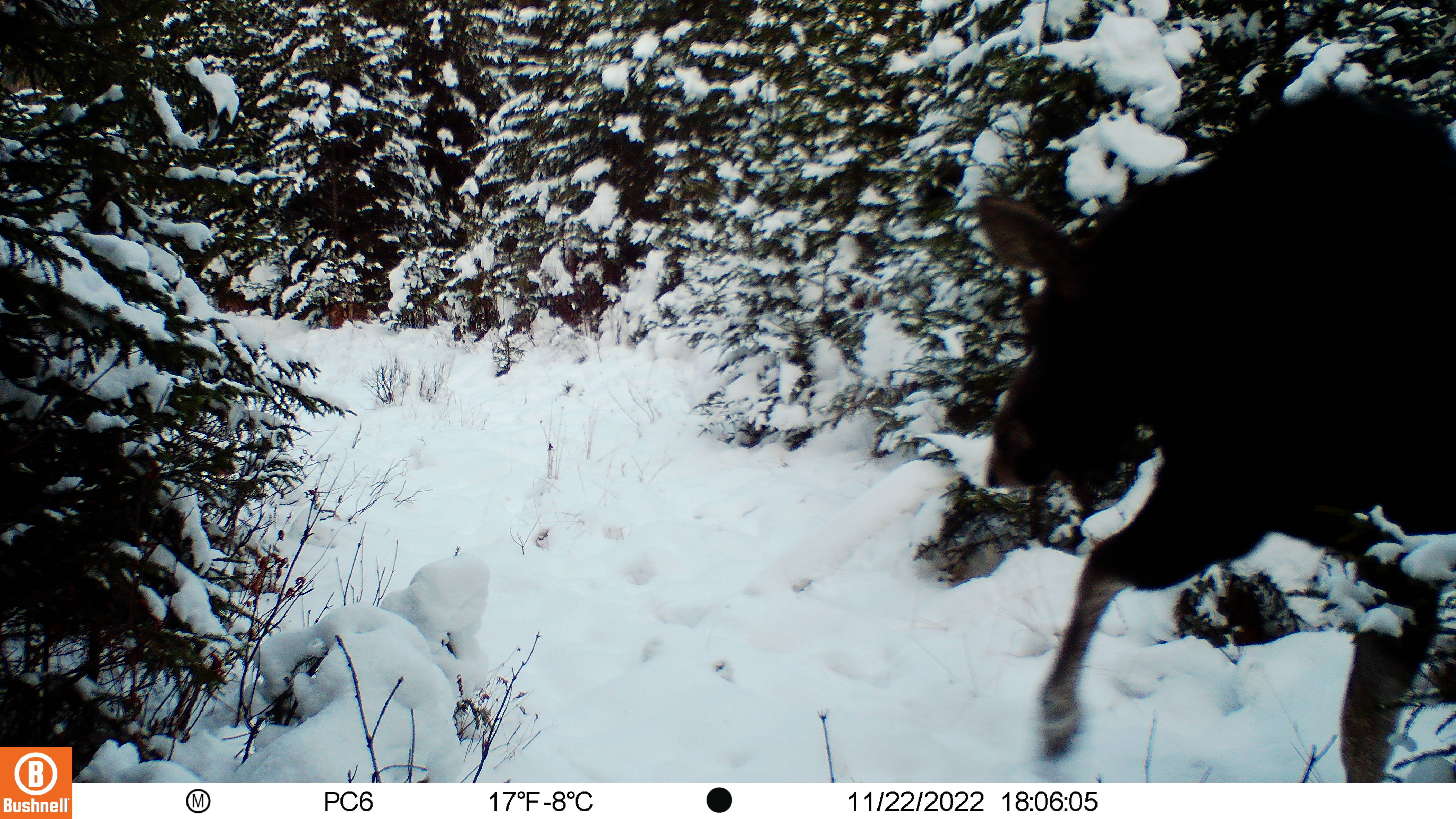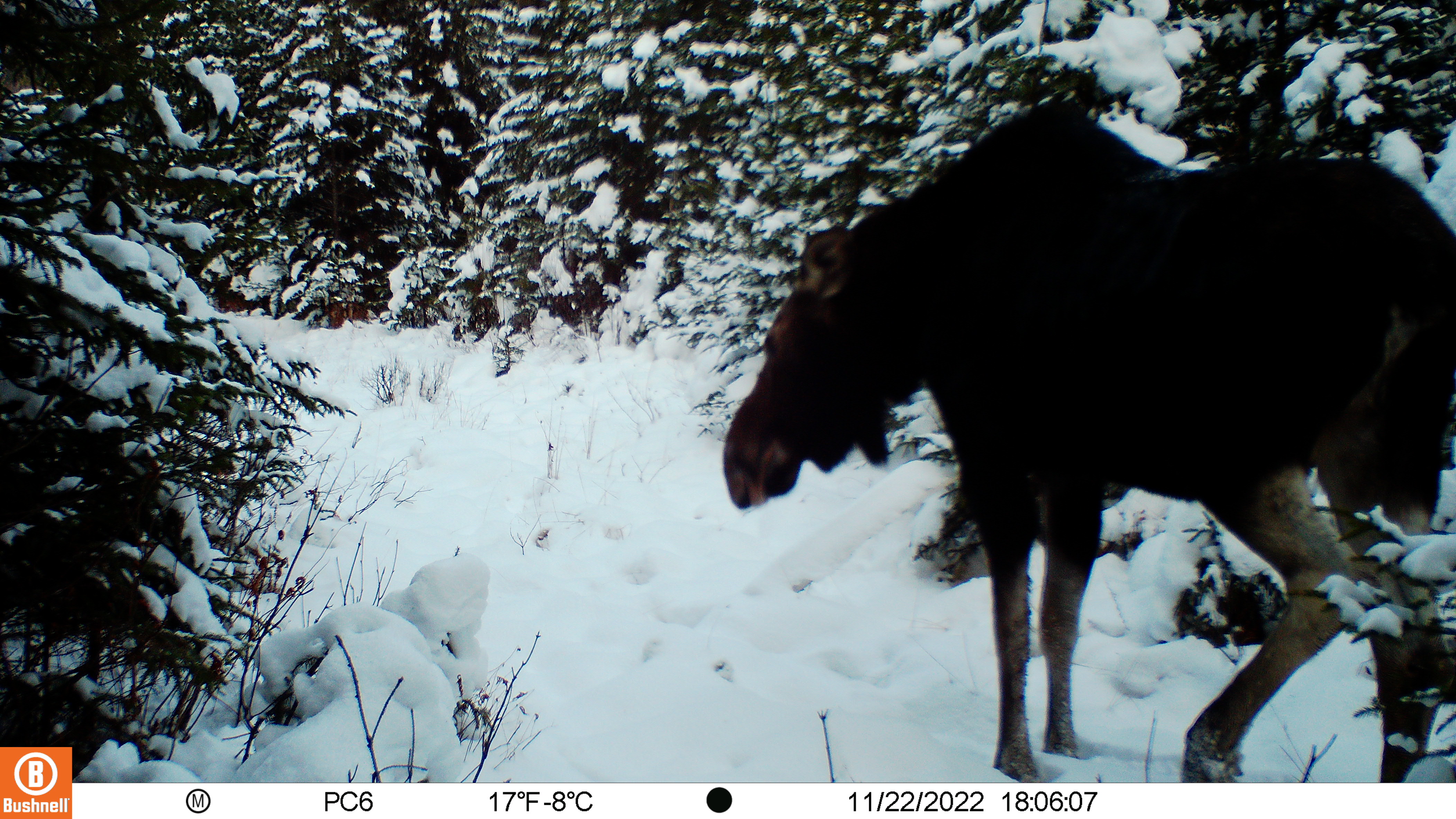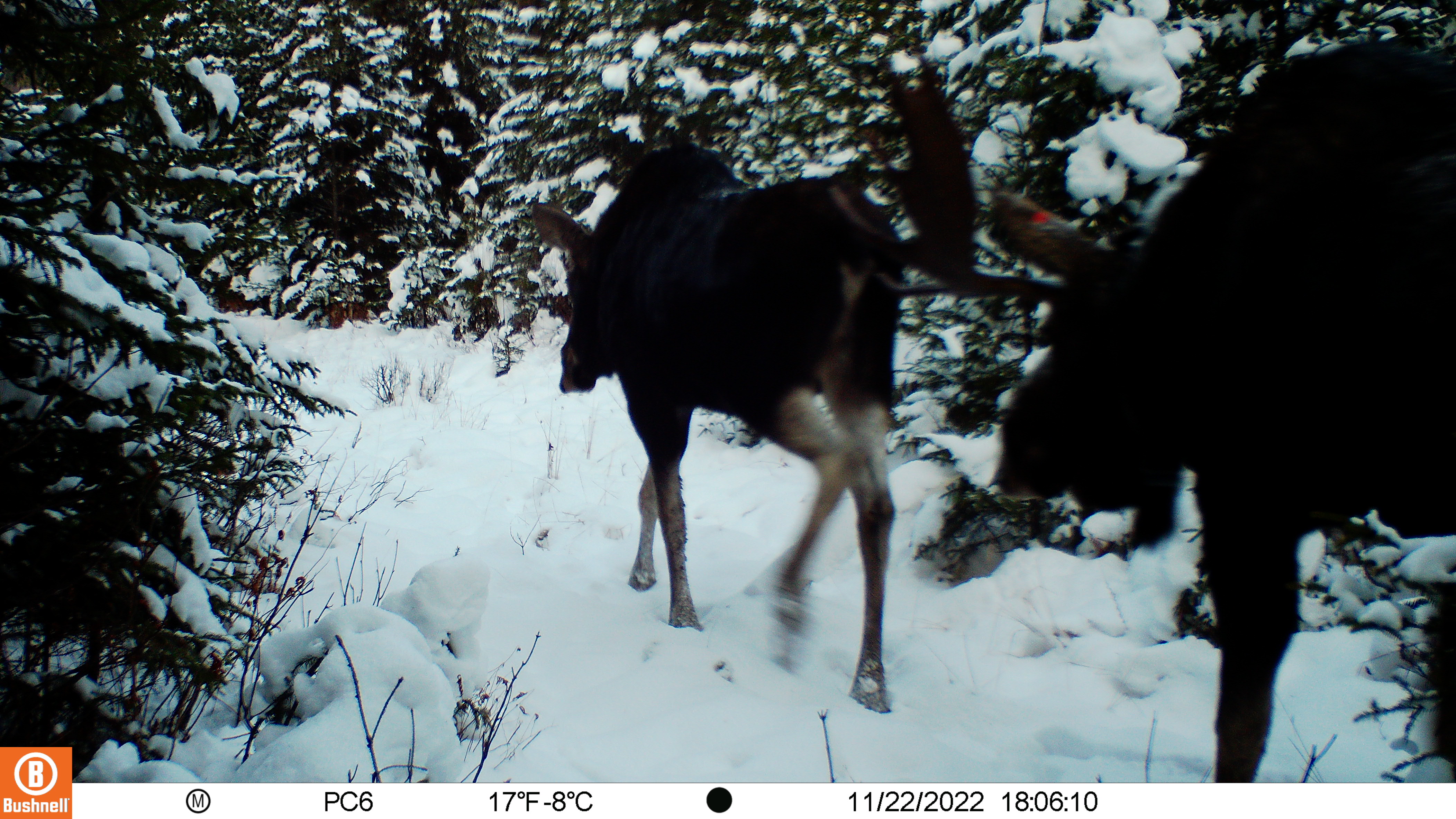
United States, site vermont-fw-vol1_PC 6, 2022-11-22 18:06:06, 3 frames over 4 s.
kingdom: Animalia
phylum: Chordata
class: Mammalia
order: Artiodactyla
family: Cervidae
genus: Alces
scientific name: Alces alces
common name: moose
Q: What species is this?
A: Moose (Alces alces).